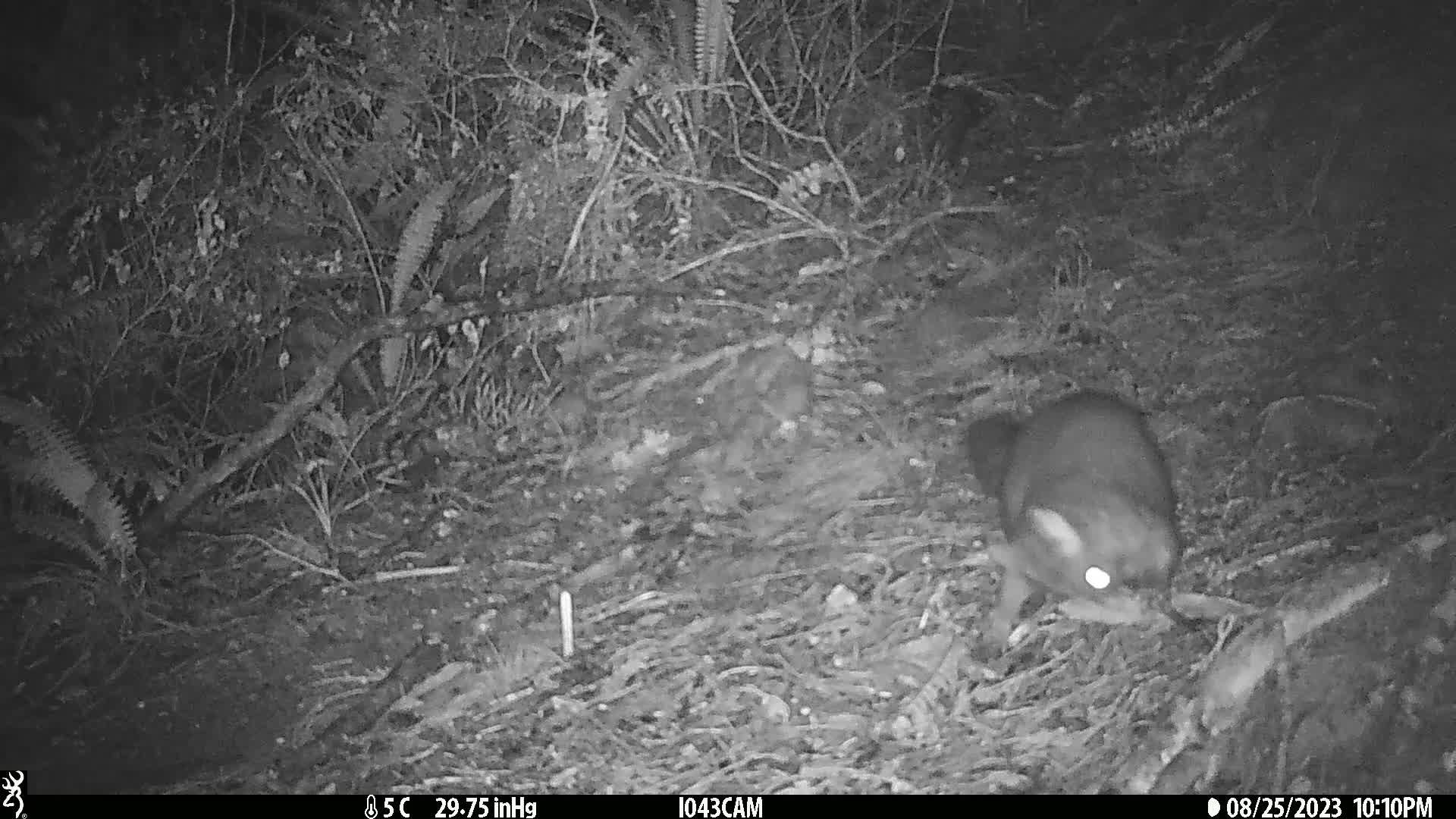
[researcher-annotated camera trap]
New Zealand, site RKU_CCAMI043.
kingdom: Animalia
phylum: Chordata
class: Mammalia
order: Diprotodontia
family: Phalangeridae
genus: Trichosurus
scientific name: Trichosurus vulpecula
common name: common brushtail possum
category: possum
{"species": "possum (common brushtail possum) (Trichosurus vulpecula)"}